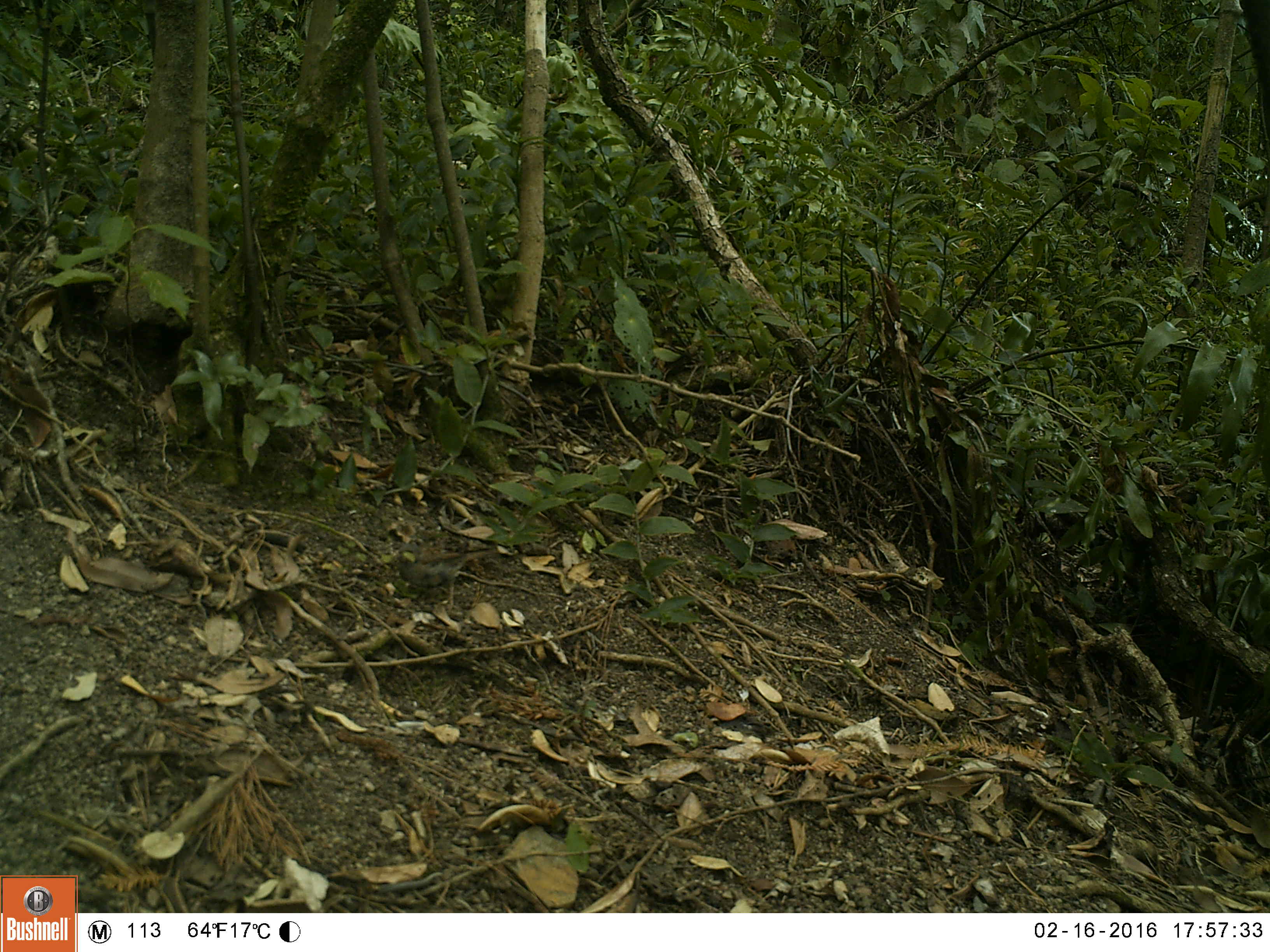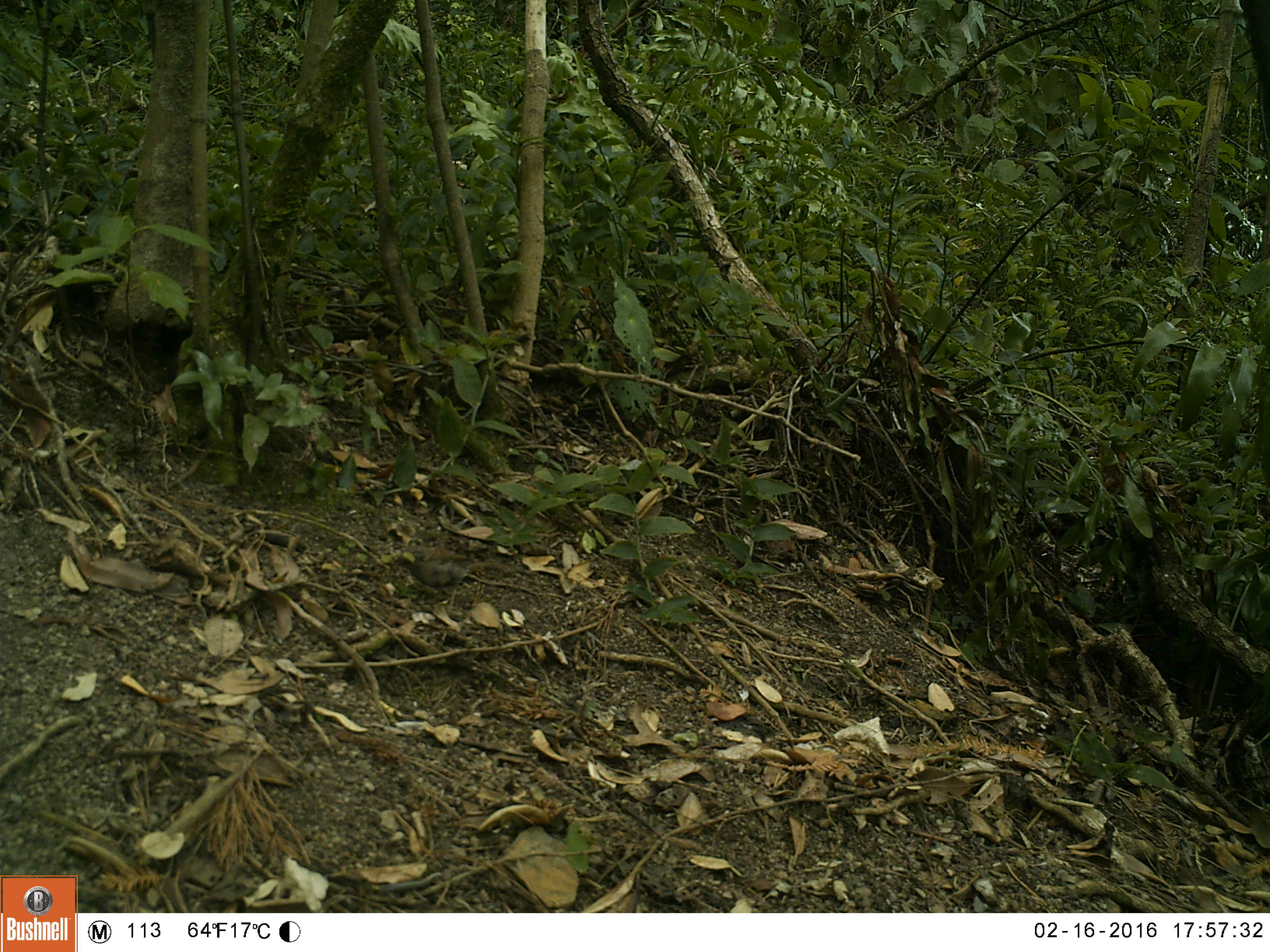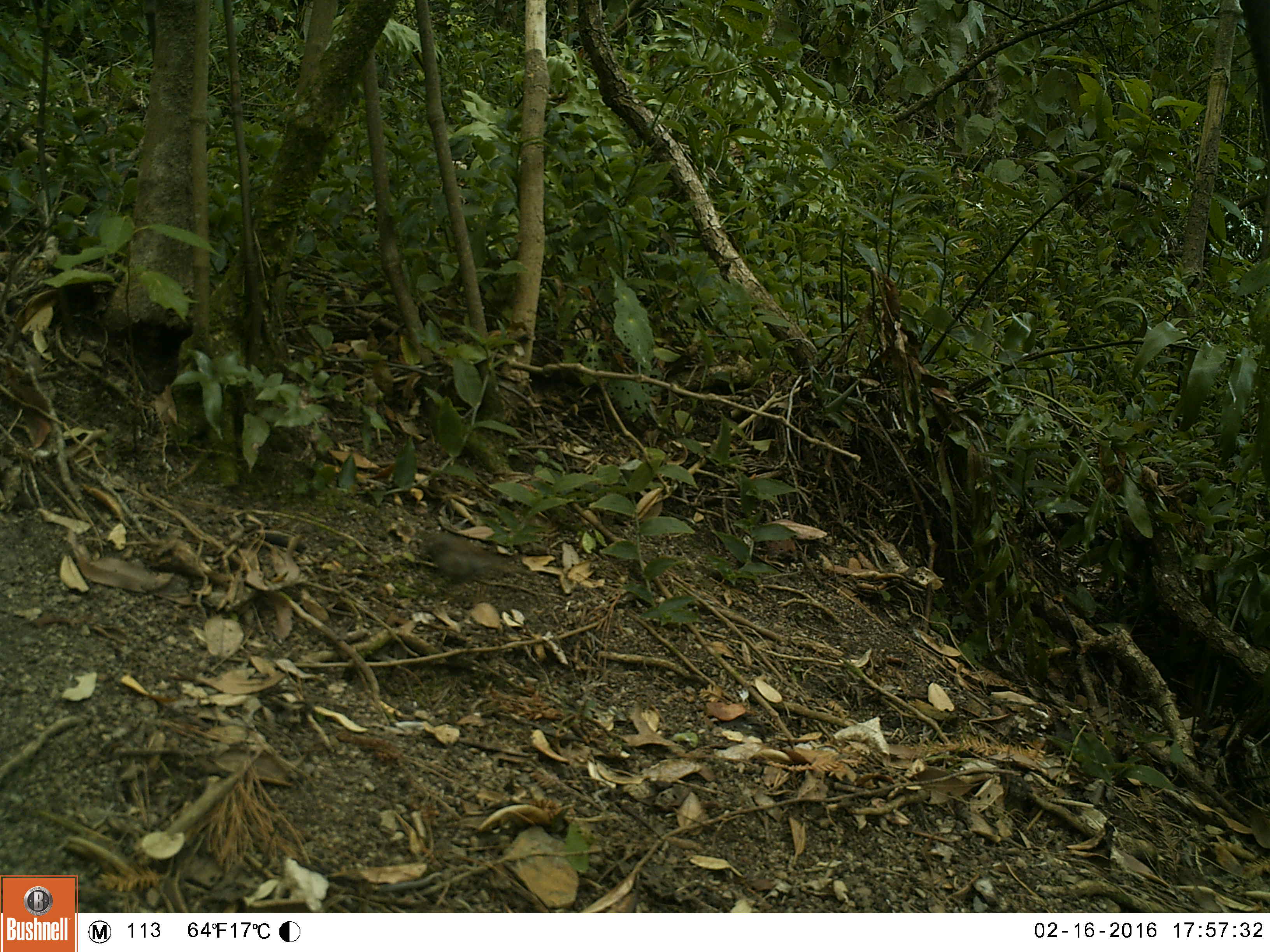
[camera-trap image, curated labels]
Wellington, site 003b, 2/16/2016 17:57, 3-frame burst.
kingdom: Animalia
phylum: Chordata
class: Aves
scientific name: Aves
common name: bird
Bird (Aves).